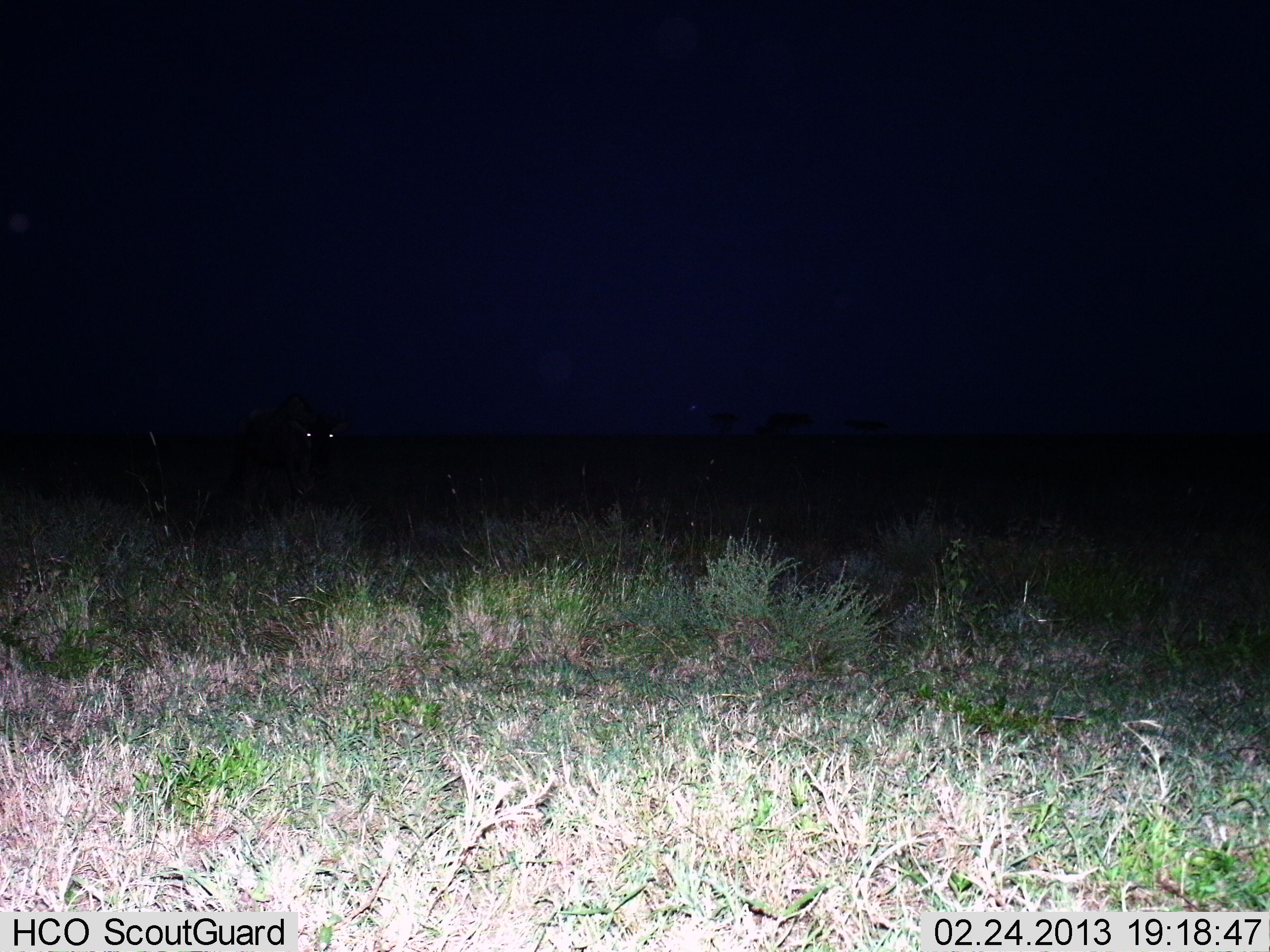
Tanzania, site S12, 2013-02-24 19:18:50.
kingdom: Animalia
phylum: Chordata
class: Mammalia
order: Artiodactyla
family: Bovidae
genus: Connochaetes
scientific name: Connochaetes taurinus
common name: blue wildebeest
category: wildebeest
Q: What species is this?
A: Wildebeest (blue wildebeest) (Connochaetes taurinus).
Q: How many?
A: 1.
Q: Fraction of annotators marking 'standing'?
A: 60%.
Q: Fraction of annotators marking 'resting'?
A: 0%.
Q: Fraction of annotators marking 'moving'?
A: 40%.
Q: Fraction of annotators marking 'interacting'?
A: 0%.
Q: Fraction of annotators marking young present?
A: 0%.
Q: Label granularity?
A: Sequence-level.